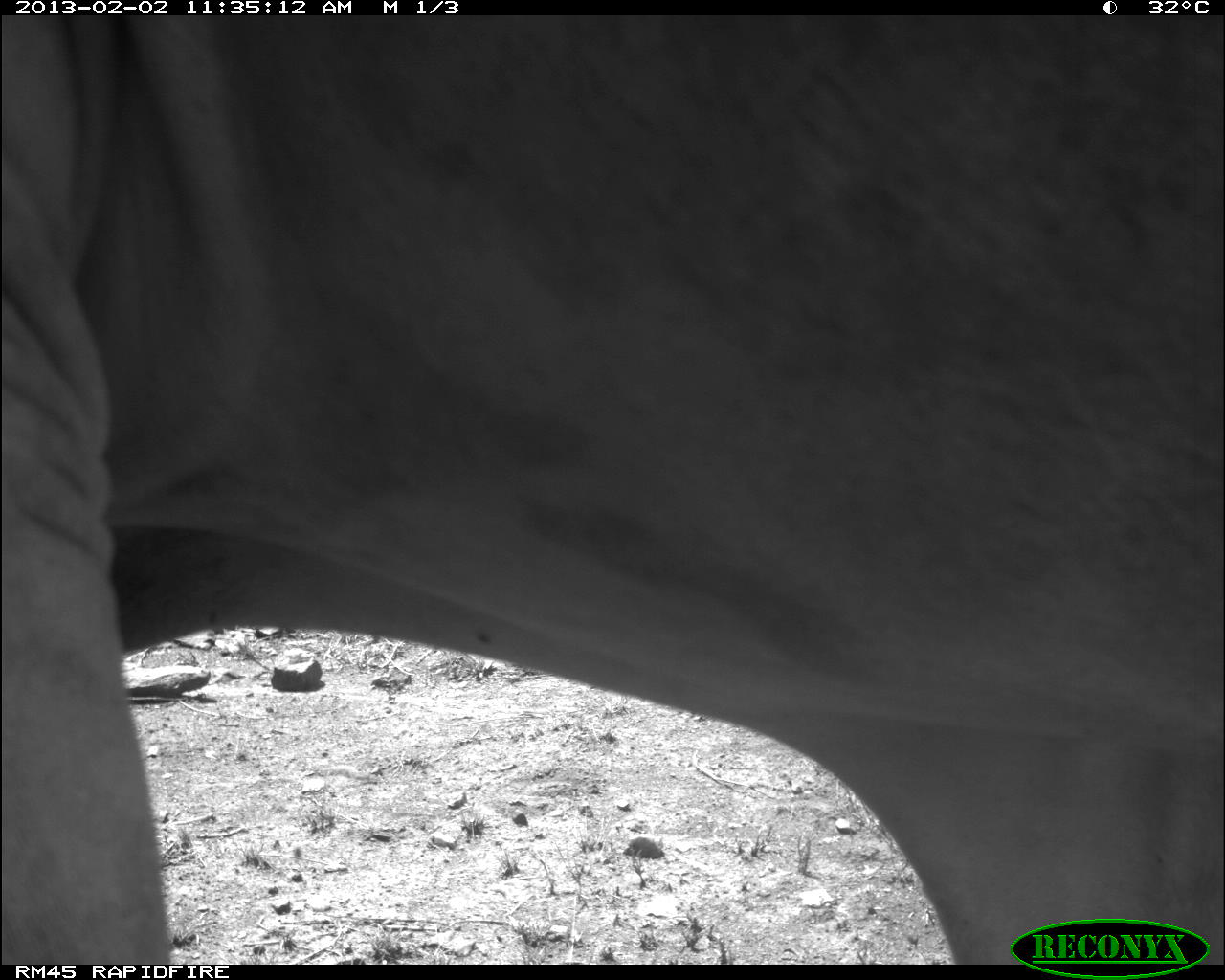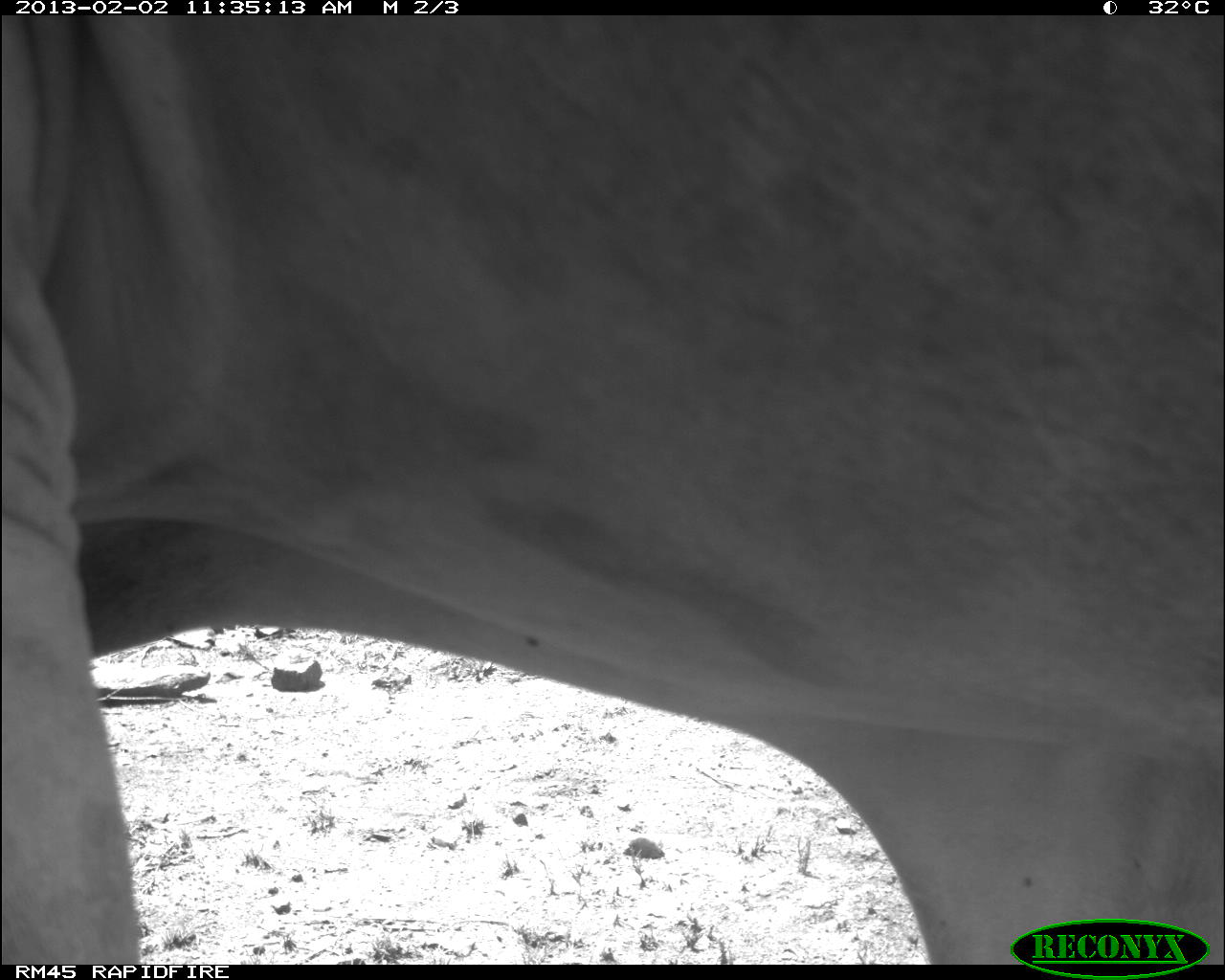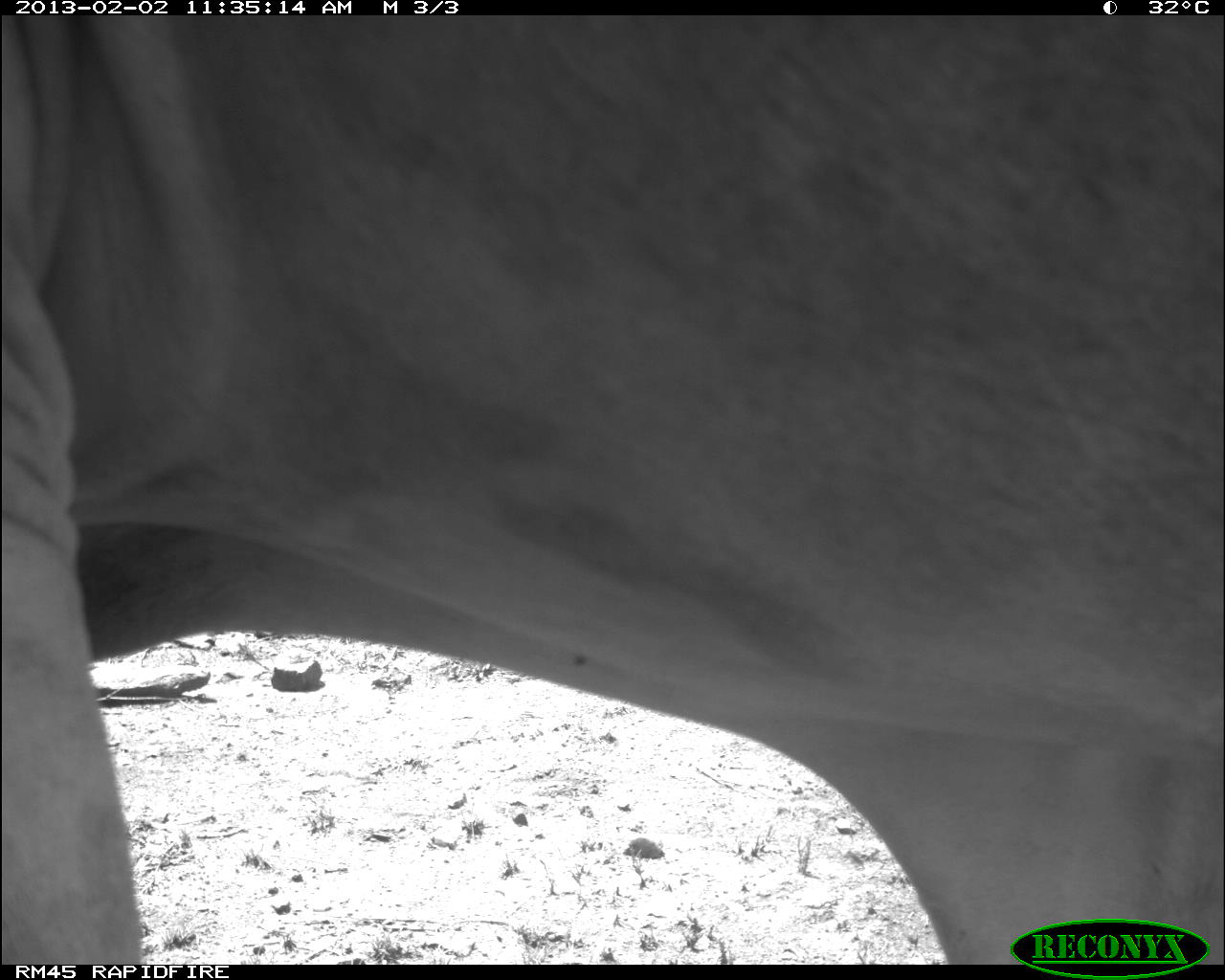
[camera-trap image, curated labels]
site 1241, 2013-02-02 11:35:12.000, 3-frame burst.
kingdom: Animalia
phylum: Chordata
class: Mammalia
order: Artiodactyla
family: Bovidae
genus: Bos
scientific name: Bos taurus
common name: domestic cattle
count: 1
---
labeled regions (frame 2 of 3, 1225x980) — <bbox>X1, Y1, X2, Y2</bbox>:
bos taurus: <bbox>0, 12, 1225, 963</bbox>